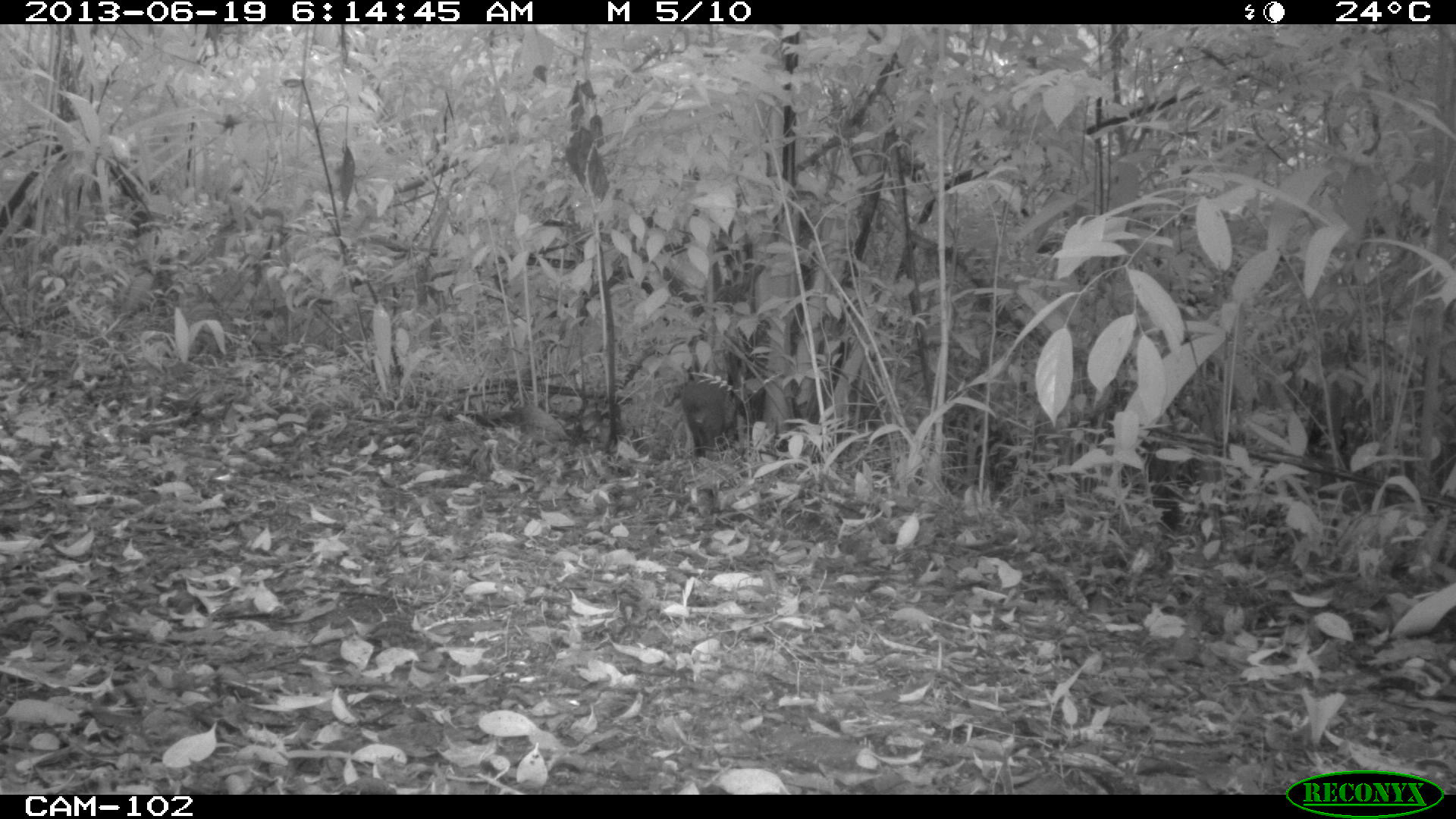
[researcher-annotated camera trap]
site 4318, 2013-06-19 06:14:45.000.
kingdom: Animalia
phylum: Chordata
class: Mammalia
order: Rodentia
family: Dasyproctidae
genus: Dasyprocta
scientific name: Dasyprocta punctata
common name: central american agouti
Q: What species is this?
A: Dasyprocta punctata (central american agouti).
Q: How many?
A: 1.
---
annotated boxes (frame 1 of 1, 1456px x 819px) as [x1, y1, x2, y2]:
dasyprocta punctata: [664, 320, 766, 458]